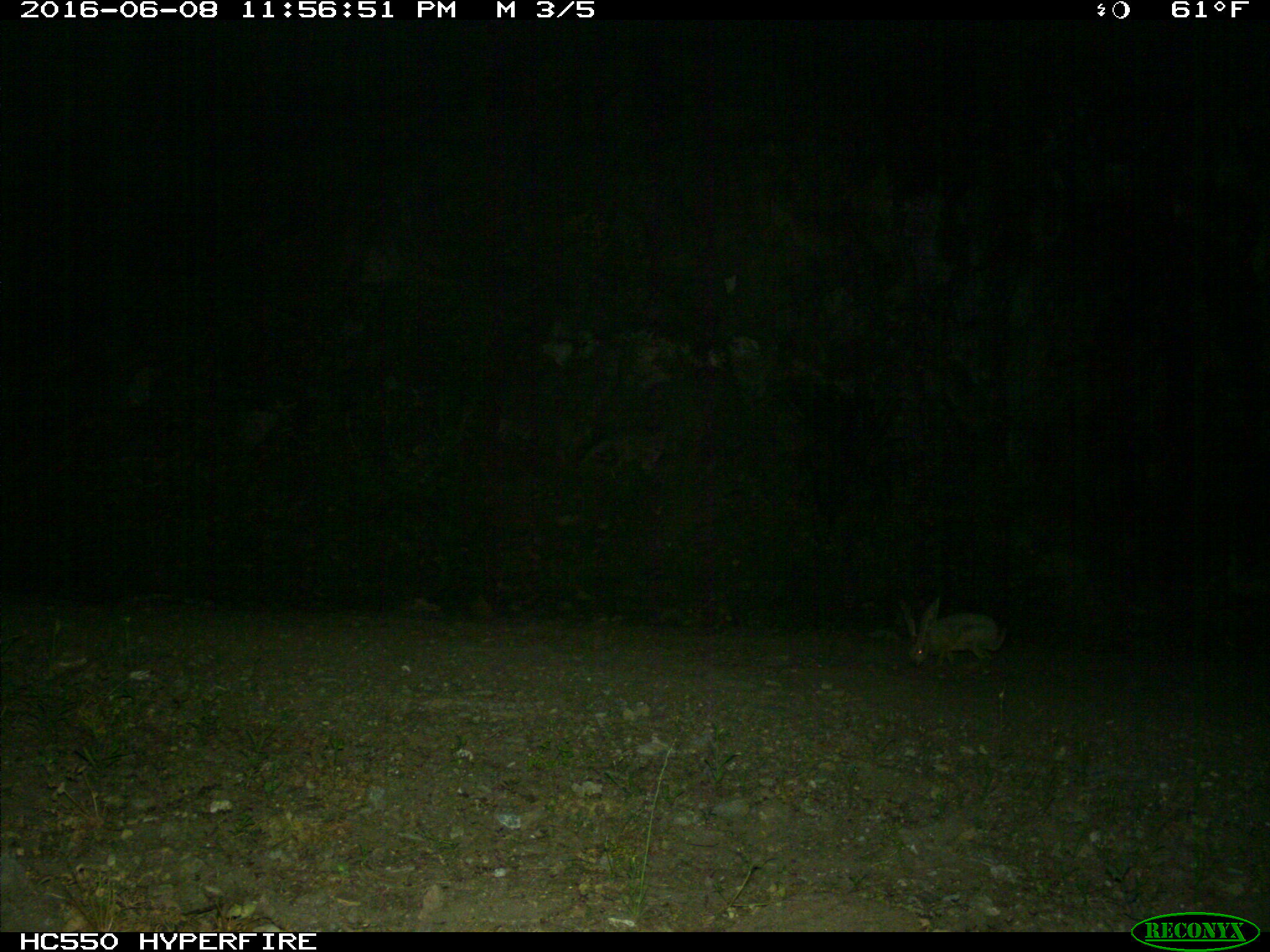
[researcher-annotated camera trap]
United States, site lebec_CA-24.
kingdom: Animalia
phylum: Chordata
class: Mammalia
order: Lagomorpha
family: Leporidae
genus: Lepus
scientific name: Lepus californicus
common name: black-tailed jackrabbit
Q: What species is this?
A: Lepus californicus (black-tailed jackrabbit).